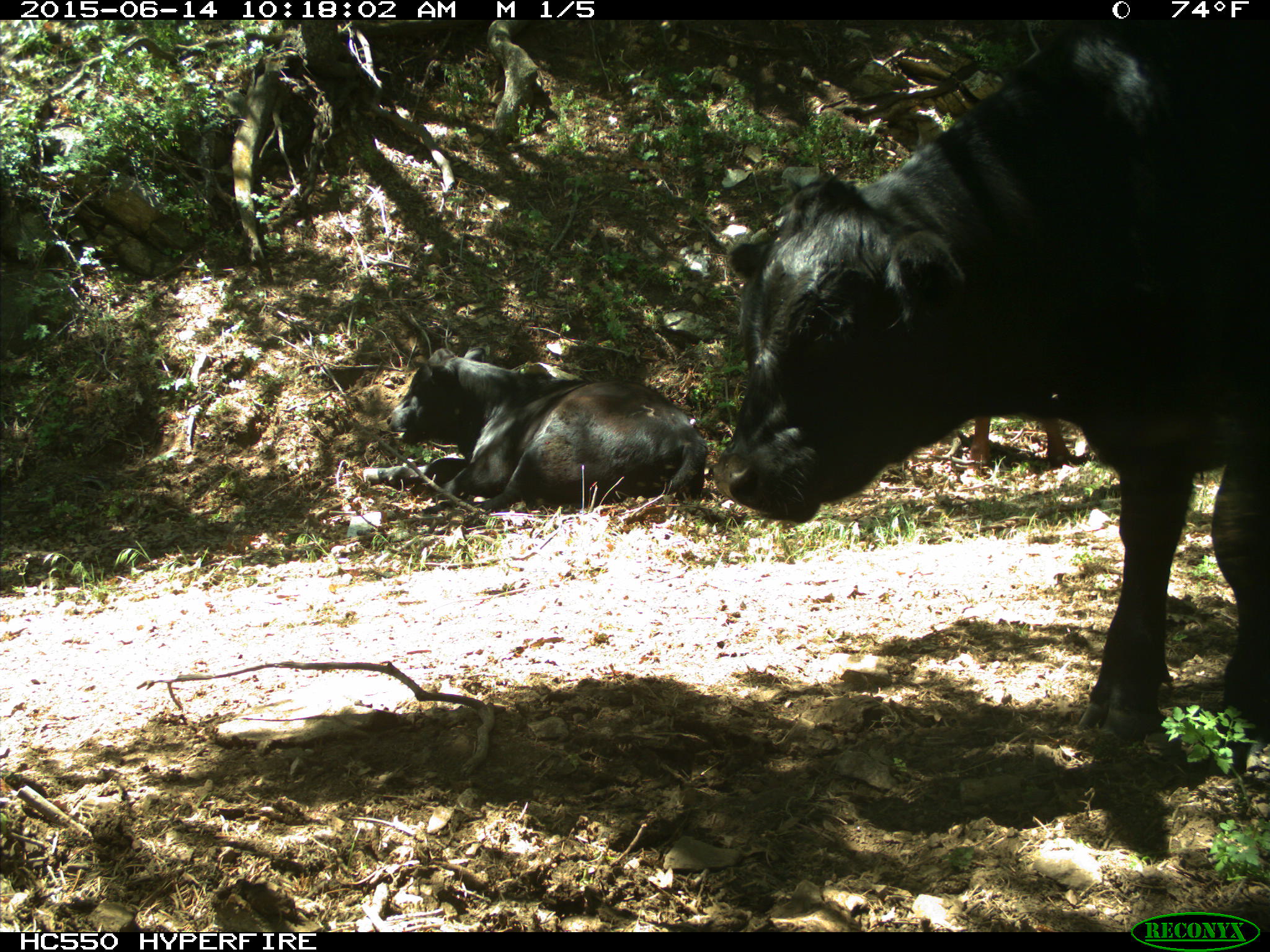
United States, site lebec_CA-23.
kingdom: Animalia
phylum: Chordata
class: Mammalia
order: Artiodactyla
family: Bovidae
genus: Bos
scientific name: Bos taurus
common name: domestic cow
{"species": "Bos taurus (domestic cow)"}